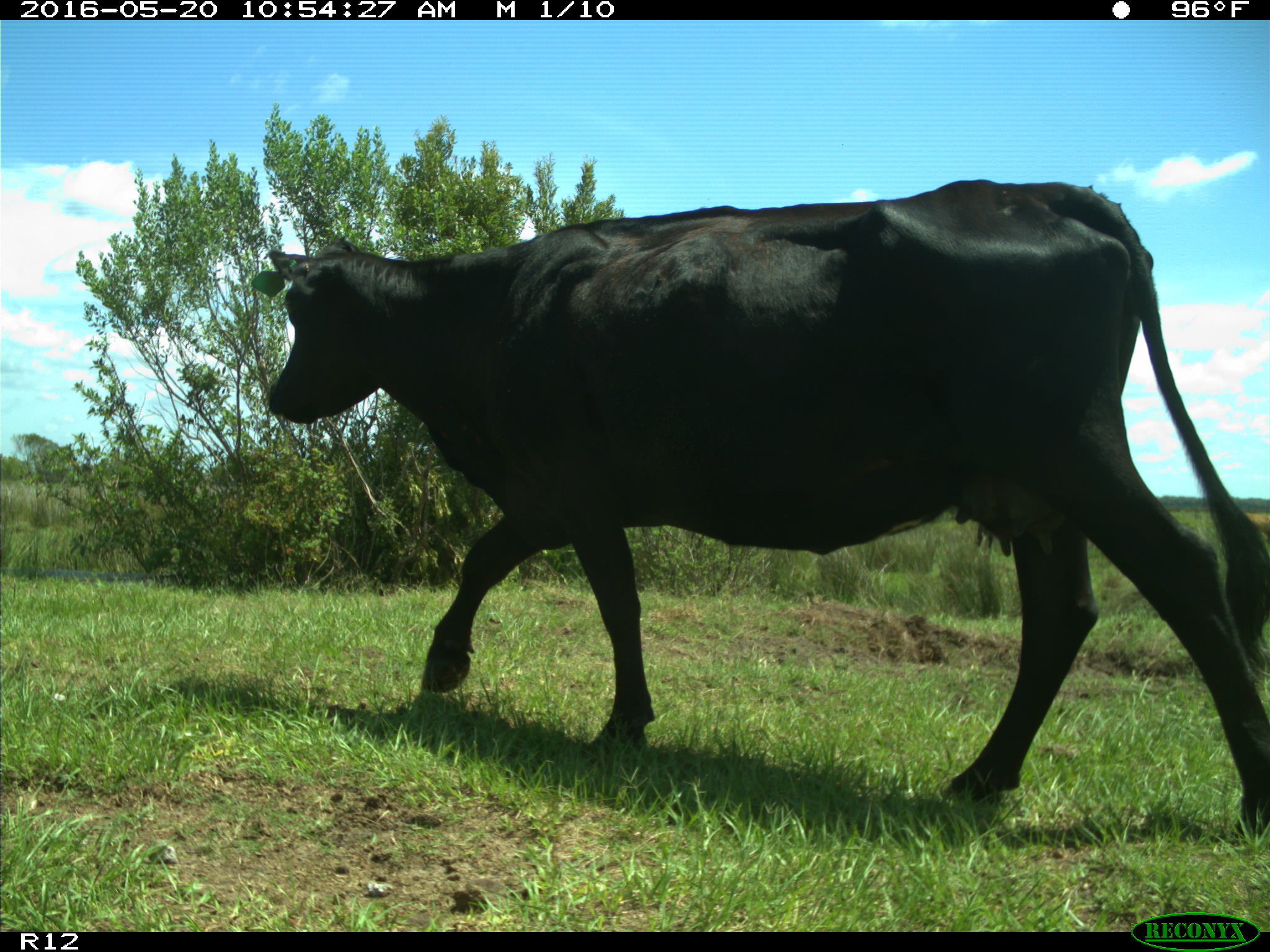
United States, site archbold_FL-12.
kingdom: Animalia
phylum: Chordata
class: Mammalia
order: Artiodactyla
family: Bovidae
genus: Bos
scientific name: Bos taurus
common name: domestic cow